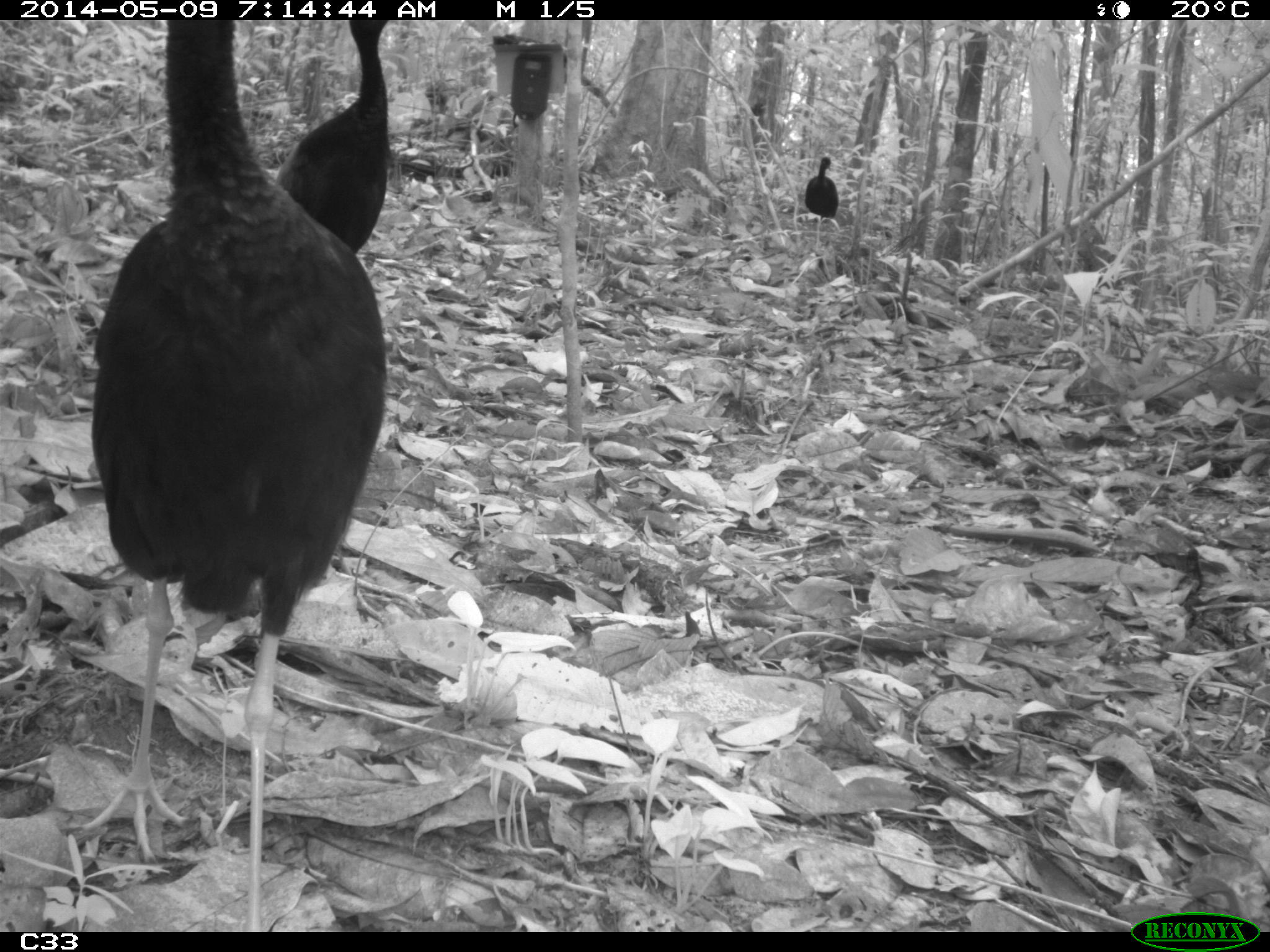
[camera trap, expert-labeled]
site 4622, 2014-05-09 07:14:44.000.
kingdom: Animalia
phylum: Chordata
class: Aves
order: Gruiformes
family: Psophiidae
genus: Psophia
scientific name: Psophia crepitans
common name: gray-winged trumpeter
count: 5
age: adult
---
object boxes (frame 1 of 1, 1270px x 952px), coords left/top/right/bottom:
psophia crepitans: 89/18/388/931; 269/18/390/255; 803/155/839/222